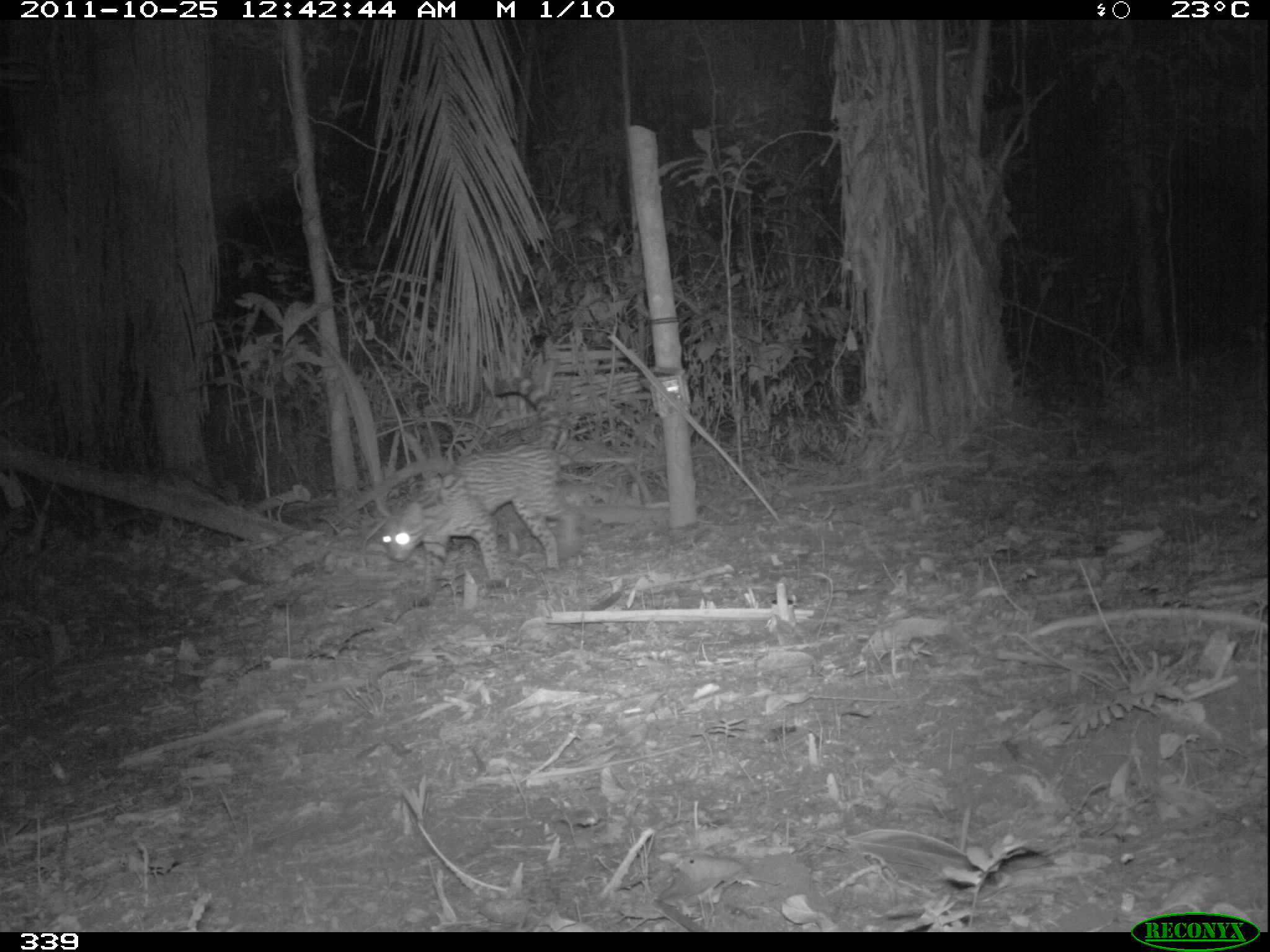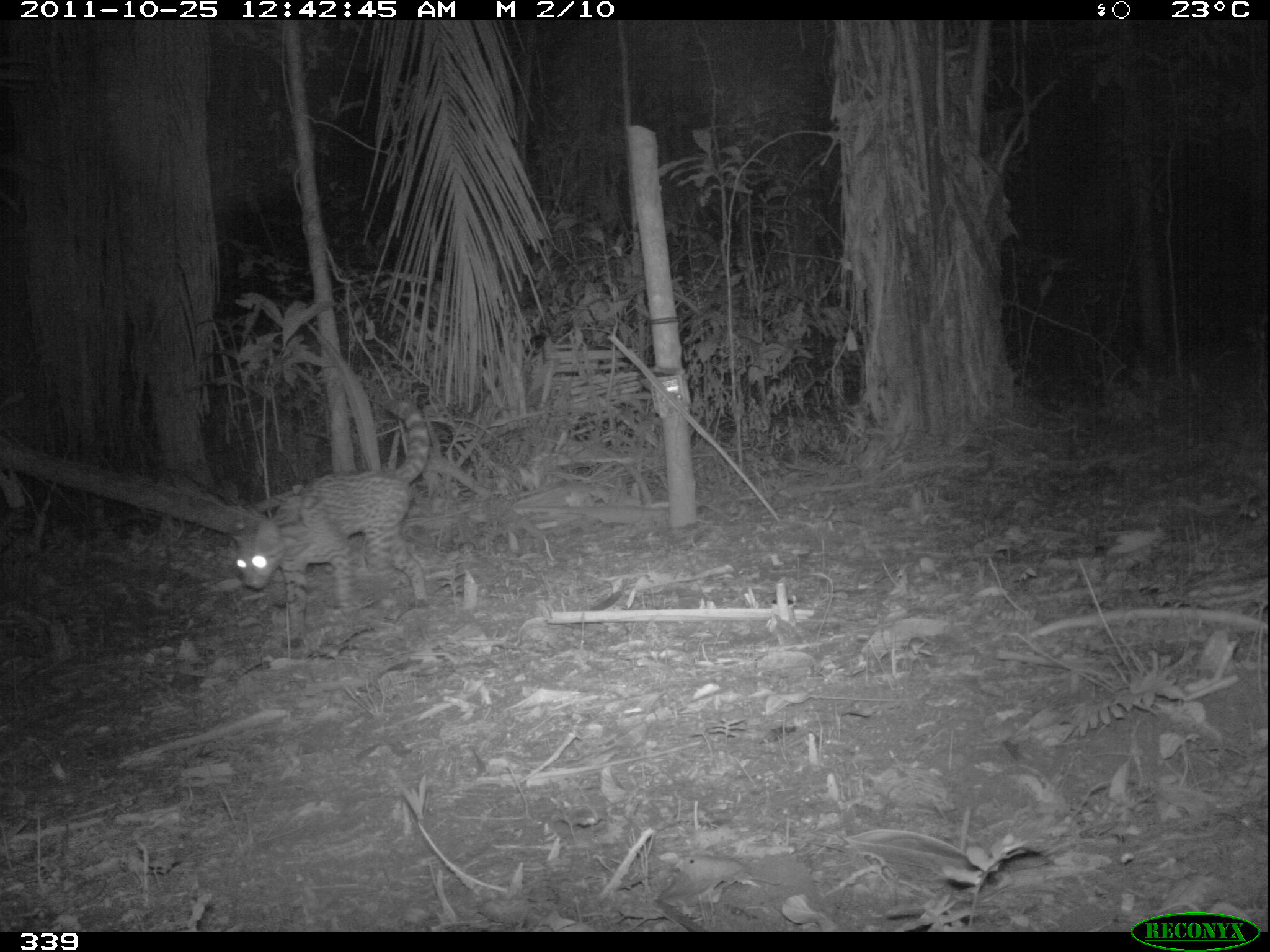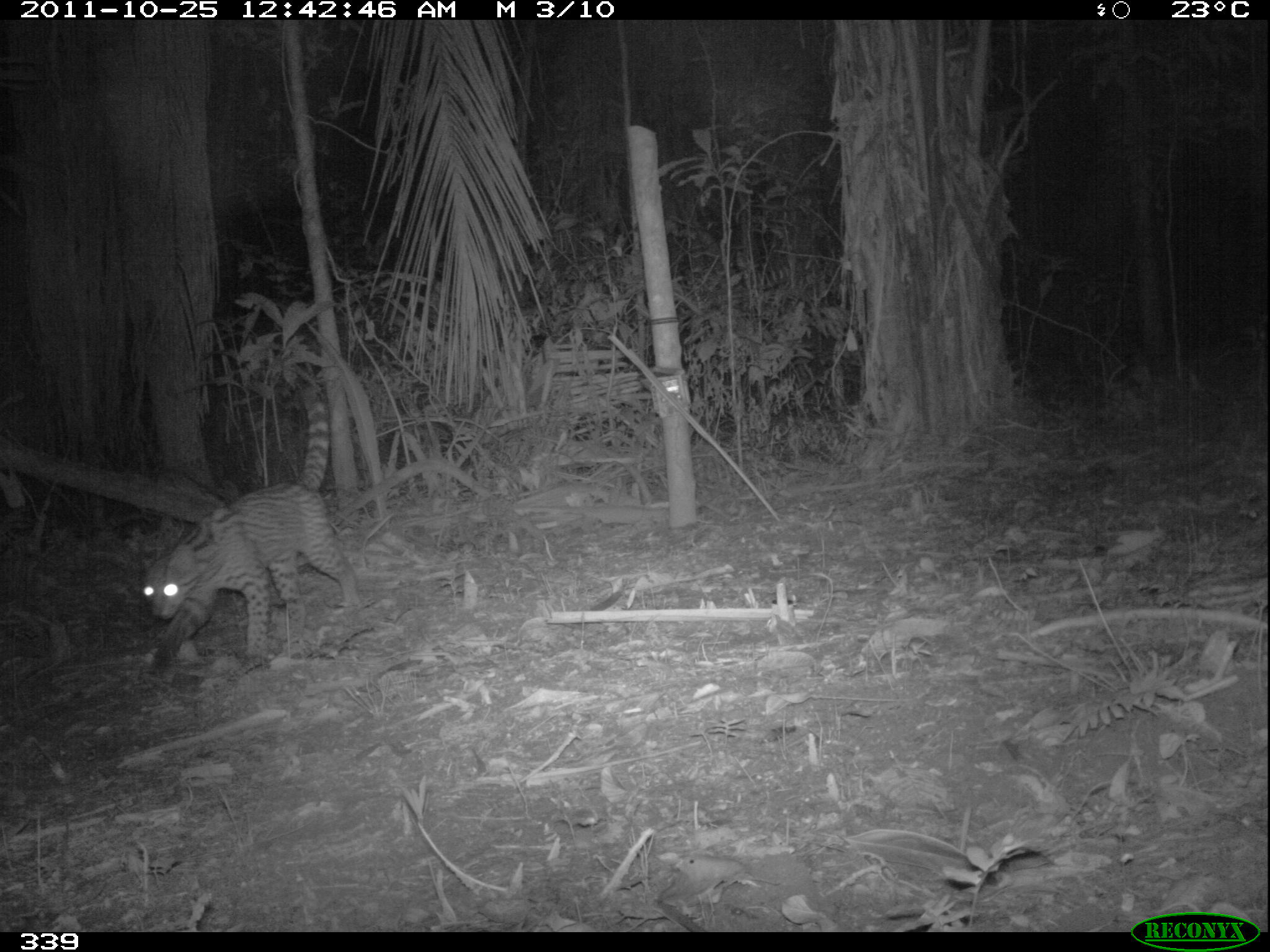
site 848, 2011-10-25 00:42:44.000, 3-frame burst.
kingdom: Animalia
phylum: Chordata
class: Mammalia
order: Carnivora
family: Felidae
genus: Leopardus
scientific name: Leopardus pardalis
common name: ocelot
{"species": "Leopardus pardalis (ocelot)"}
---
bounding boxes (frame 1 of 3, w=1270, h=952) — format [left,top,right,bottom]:
leopardus pardalis: [378,375,583,606]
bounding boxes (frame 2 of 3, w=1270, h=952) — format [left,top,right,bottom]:
leopardus pardalis: [228,396,432,649]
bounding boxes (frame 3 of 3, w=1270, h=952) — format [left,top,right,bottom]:
leopardus pardalis: [139,378,358,677]